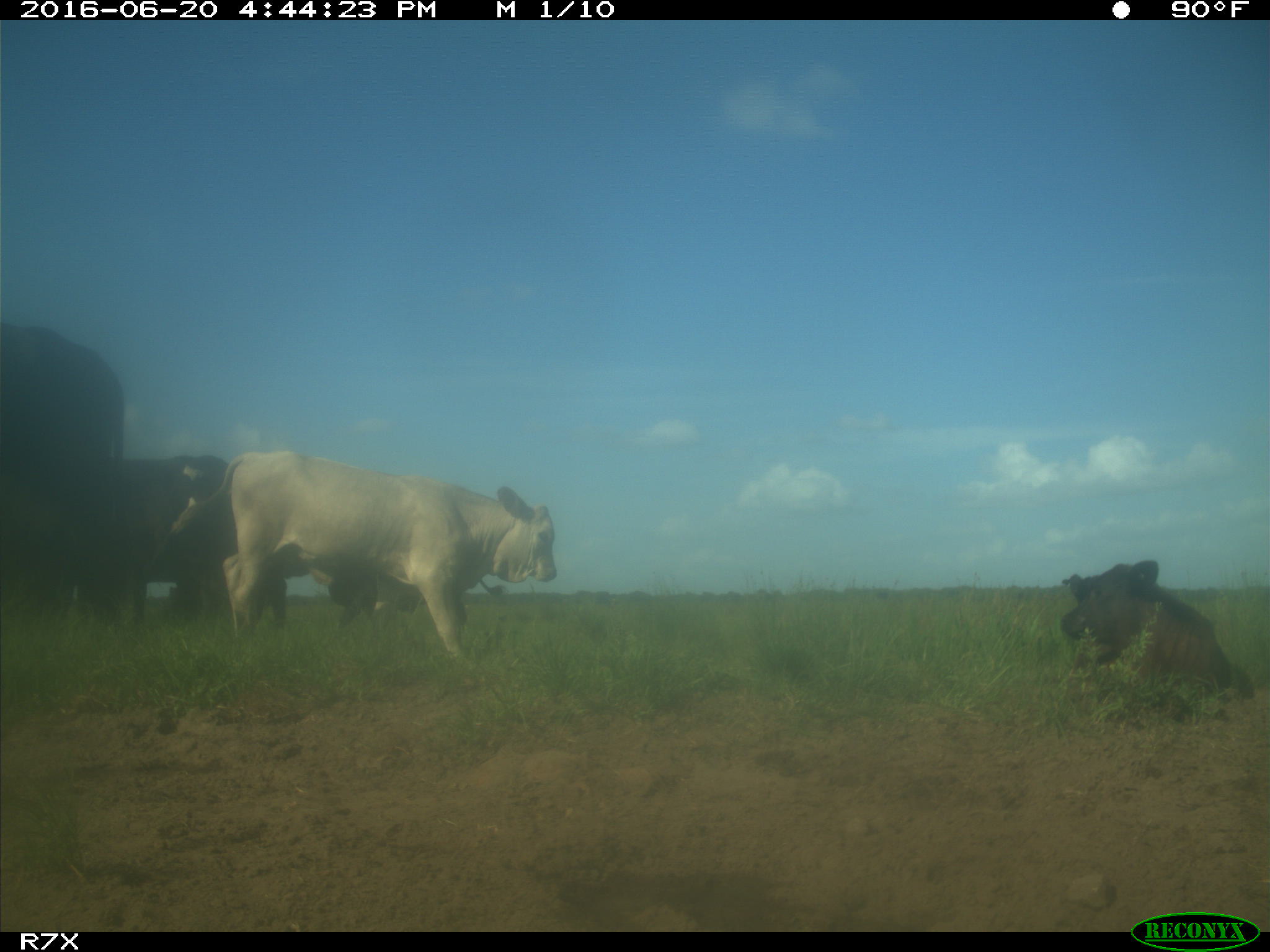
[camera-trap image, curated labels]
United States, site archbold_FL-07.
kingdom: Animalia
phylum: Chordata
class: Mammalia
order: Artiodactyla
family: Bovidae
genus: Bos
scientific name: Bos taurus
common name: domestic cow